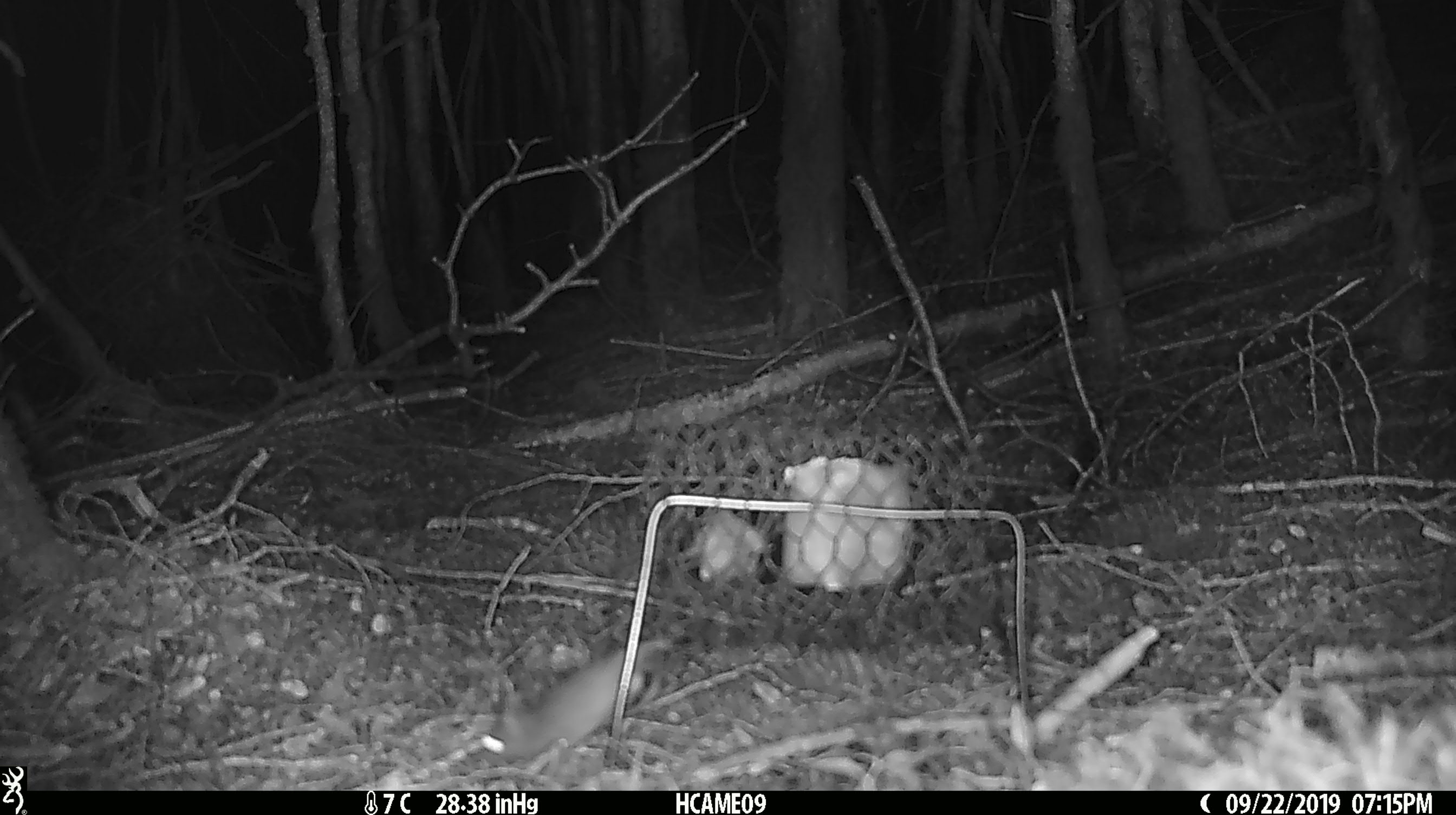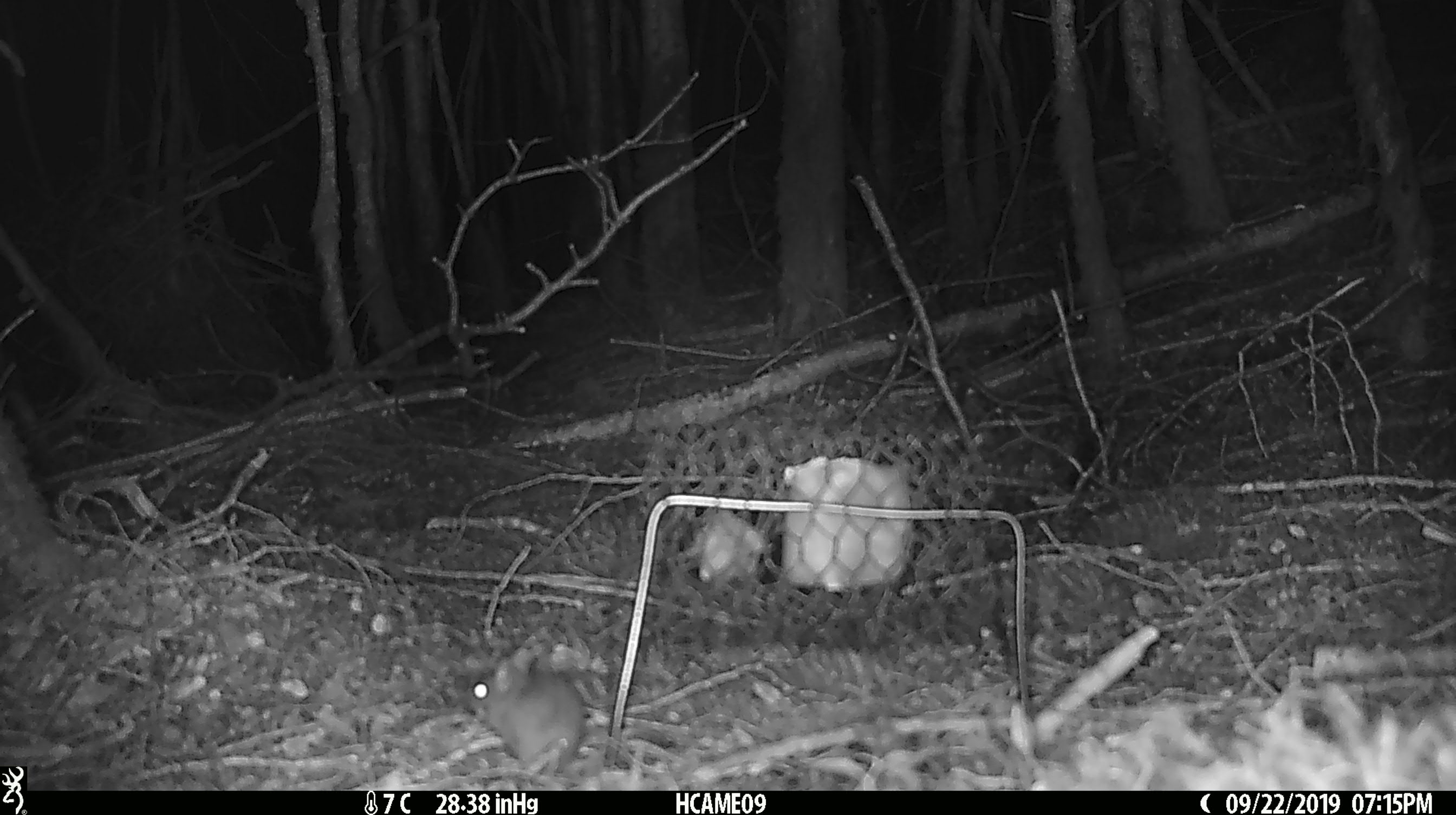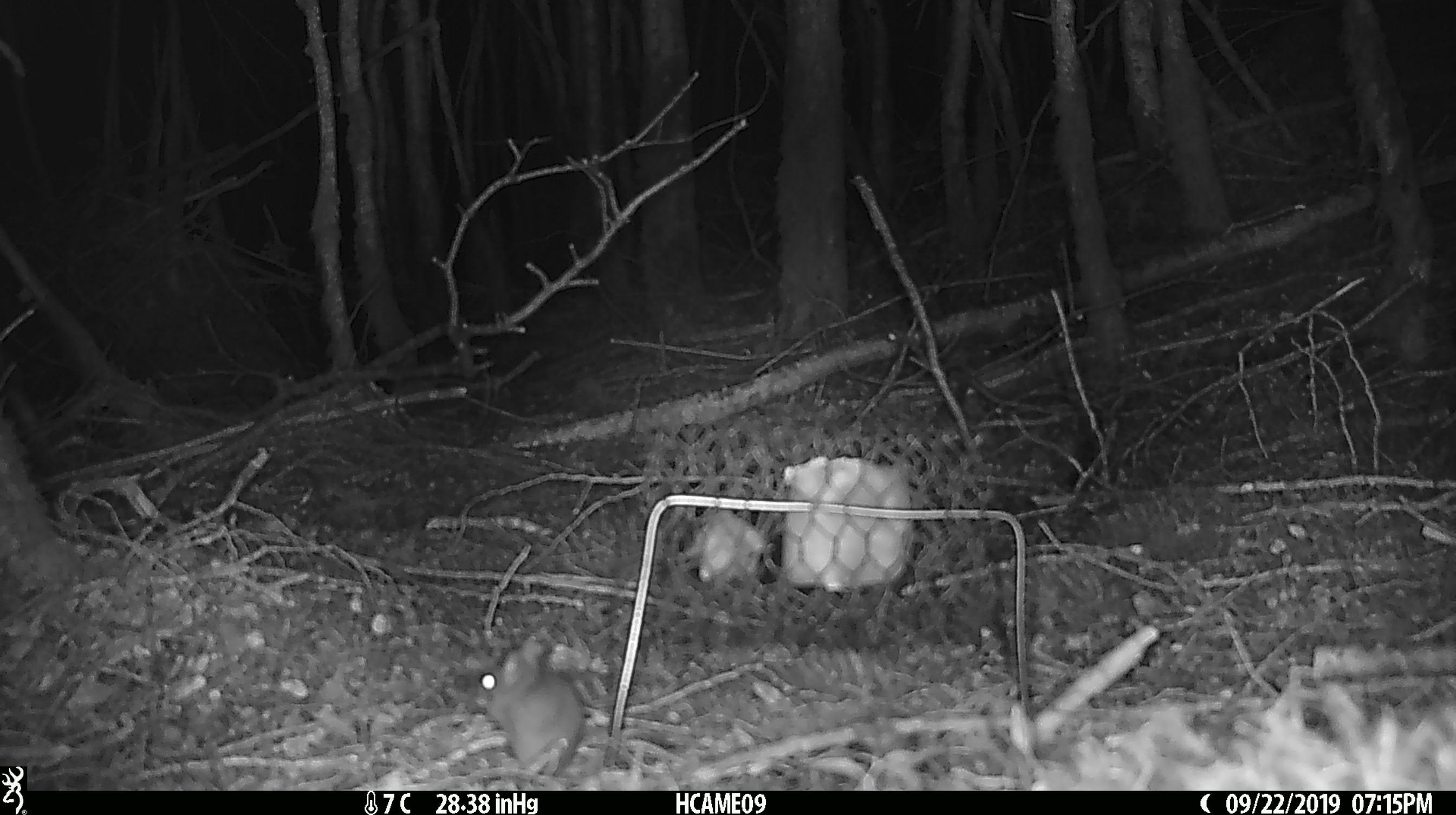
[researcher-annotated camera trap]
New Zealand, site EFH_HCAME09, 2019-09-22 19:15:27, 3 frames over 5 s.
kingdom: Animalia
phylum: Chordata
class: Mammalia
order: Rodentia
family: Muridae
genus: Mus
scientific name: Mus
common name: mouse